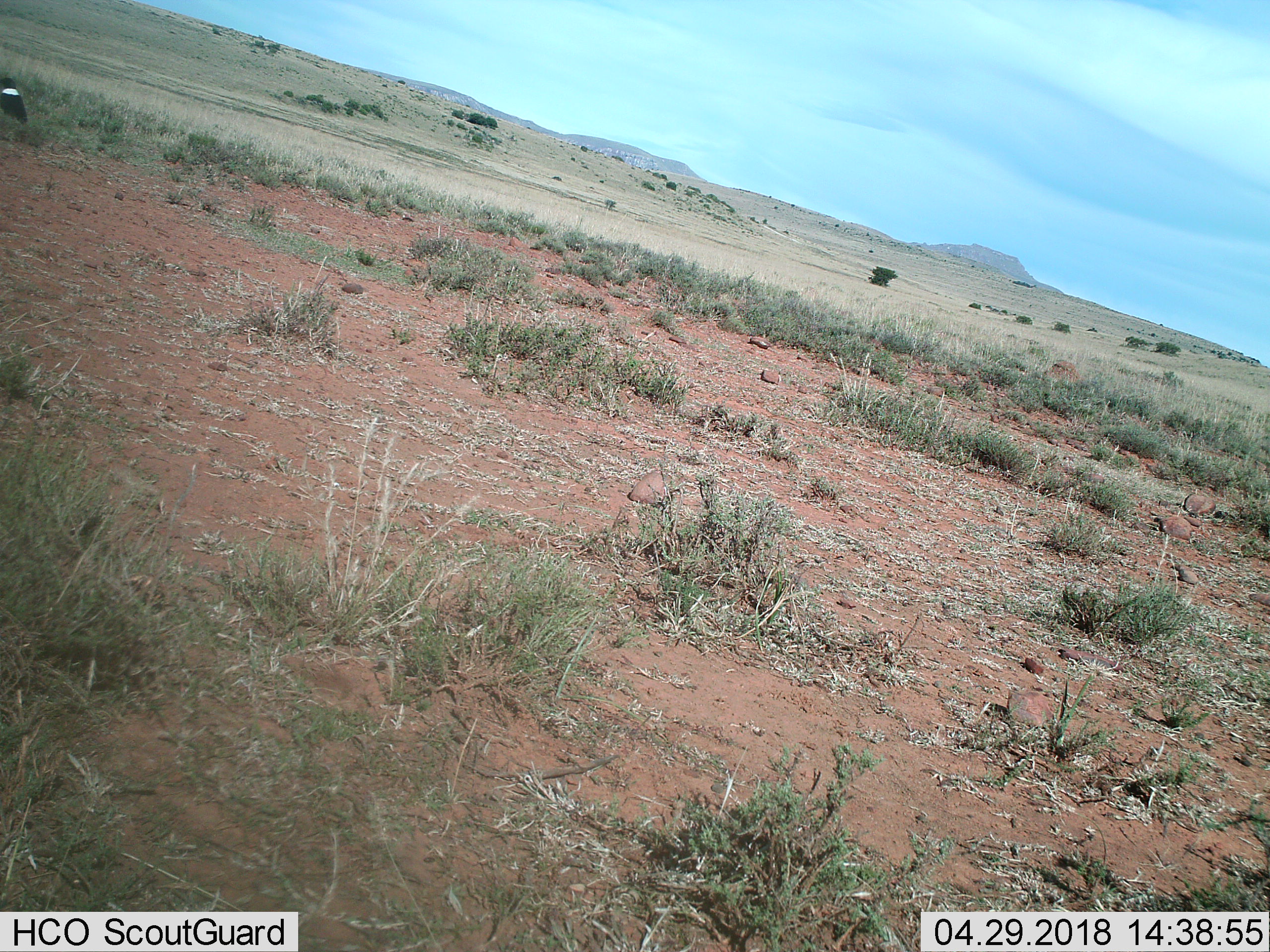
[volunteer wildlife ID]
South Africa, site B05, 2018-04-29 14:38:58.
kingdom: Animalia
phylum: Chordata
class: Aves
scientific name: Aves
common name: bird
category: birdother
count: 1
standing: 100%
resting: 0%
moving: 0%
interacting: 0%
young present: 0%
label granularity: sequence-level